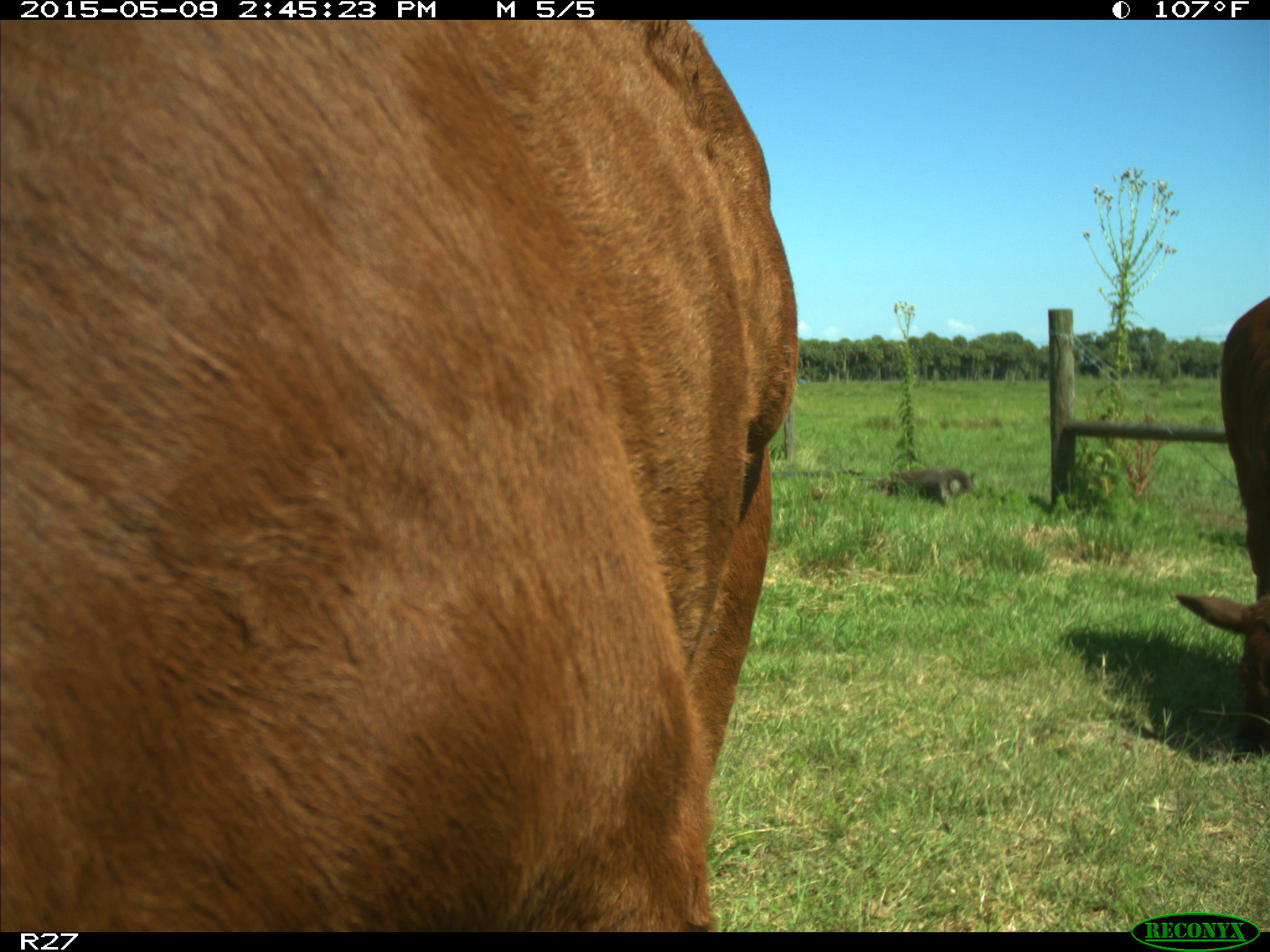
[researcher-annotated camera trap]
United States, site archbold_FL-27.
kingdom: Animalia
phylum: Chordata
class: Mammalia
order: Artiodactyla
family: Bovidae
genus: Bos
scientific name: Bos taurus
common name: domestic cow